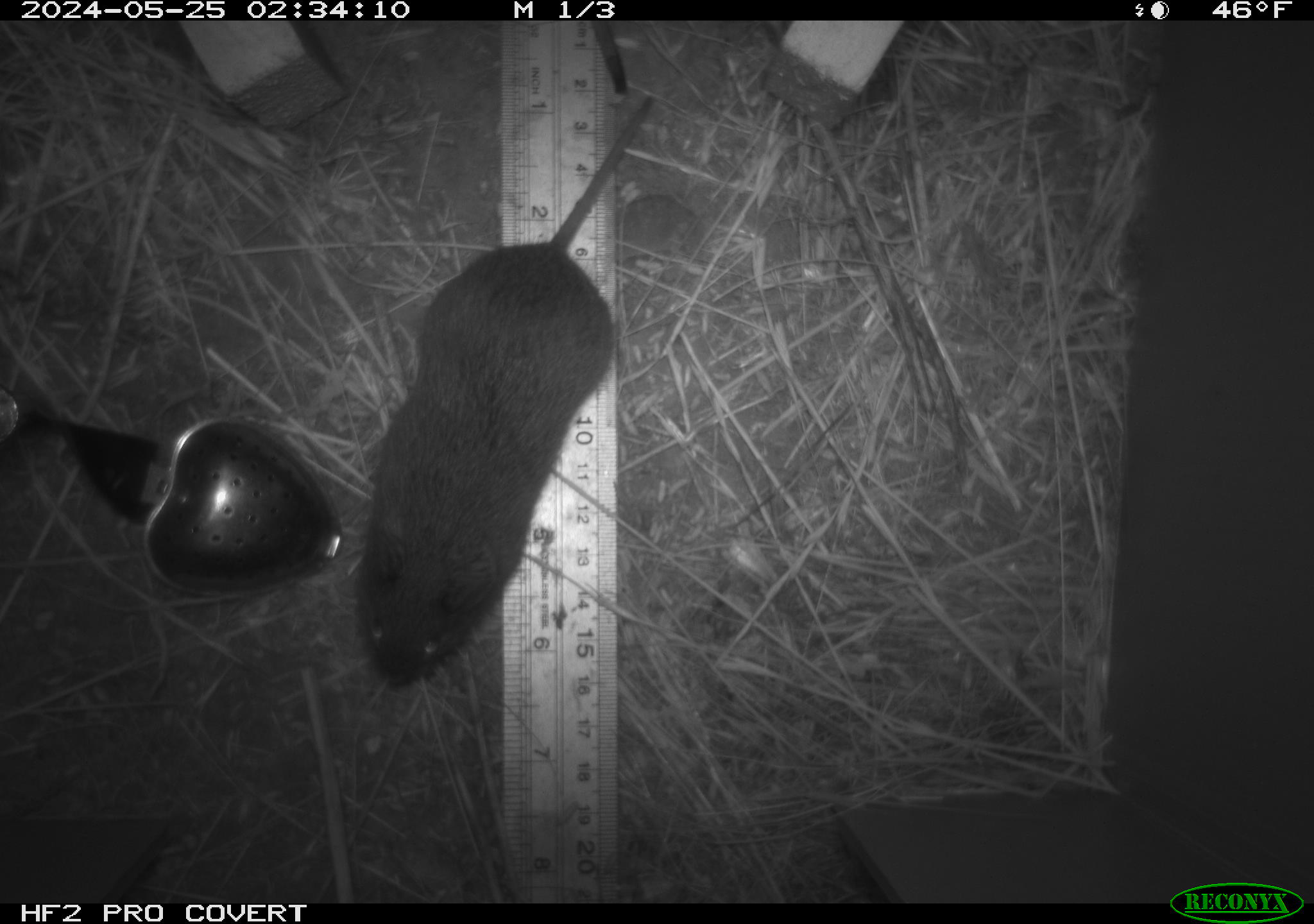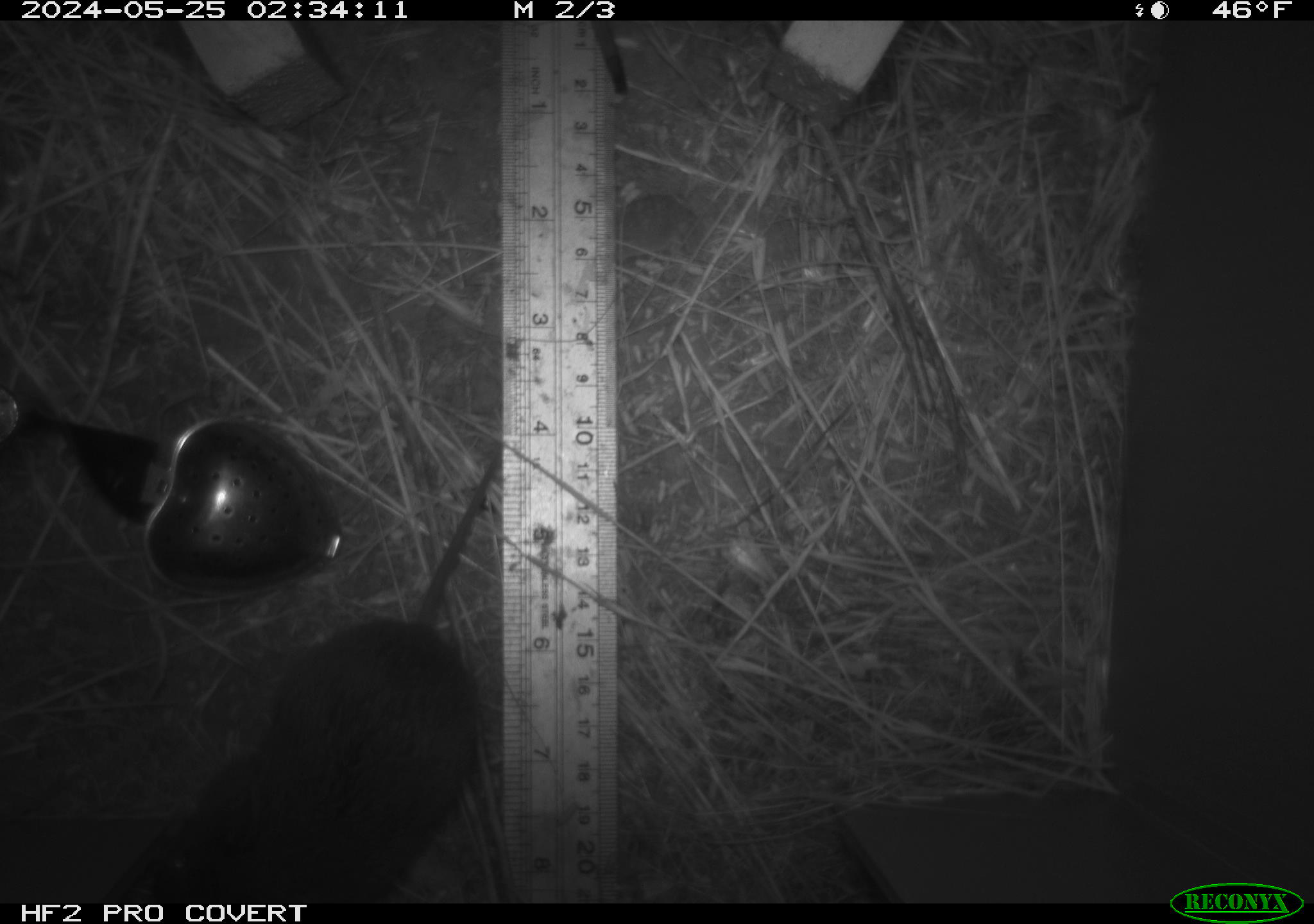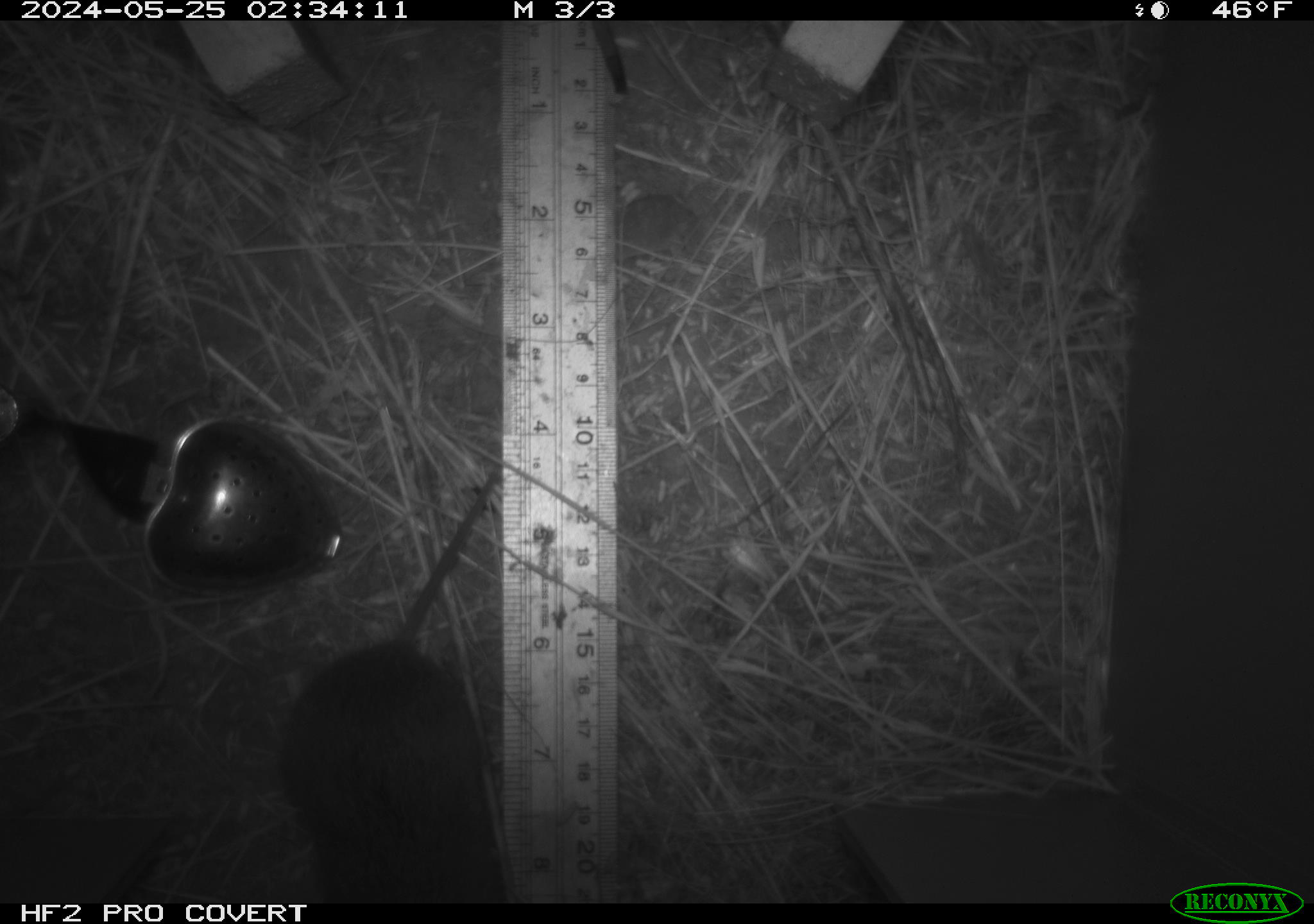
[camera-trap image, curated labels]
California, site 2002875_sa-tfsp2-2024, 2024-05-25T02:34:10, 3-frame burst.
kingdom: Animalia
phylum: Chordata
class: Mammalia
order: Rodentia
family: Cricetidae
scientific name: Arvicolinae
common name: voles, lemmings, and muskrats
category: arvicolinae subfamily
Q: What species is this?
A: Arvicolinae subfamily (voles, lemmings, and muskrats) (Arvicolinae).